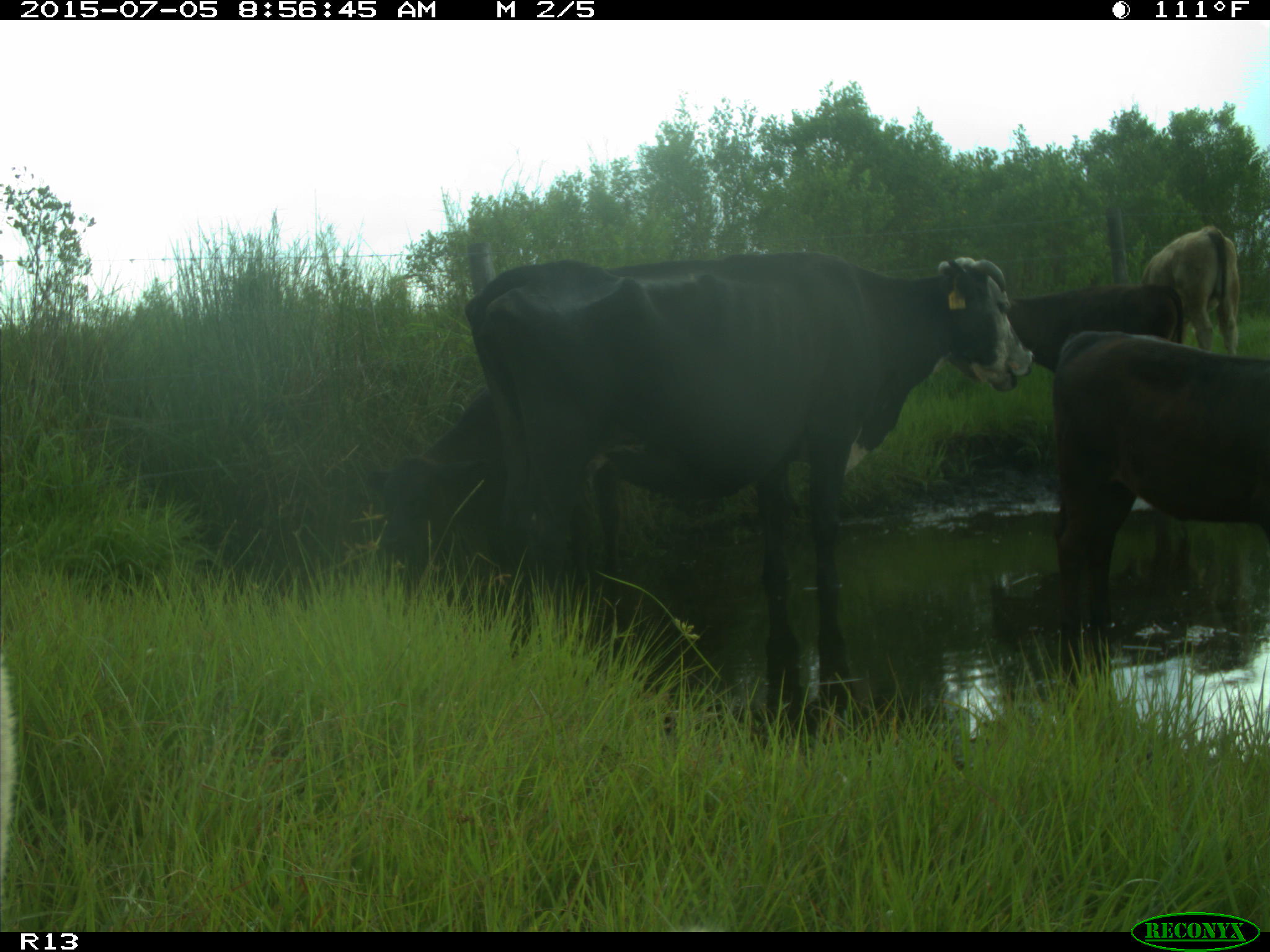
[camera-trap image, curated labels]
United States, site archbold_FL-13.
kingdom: Animalia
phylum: Chordata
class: Mammalia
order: Artiodactyla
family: Bovidae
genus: Bos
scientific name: Bos taurus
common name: domestic cow